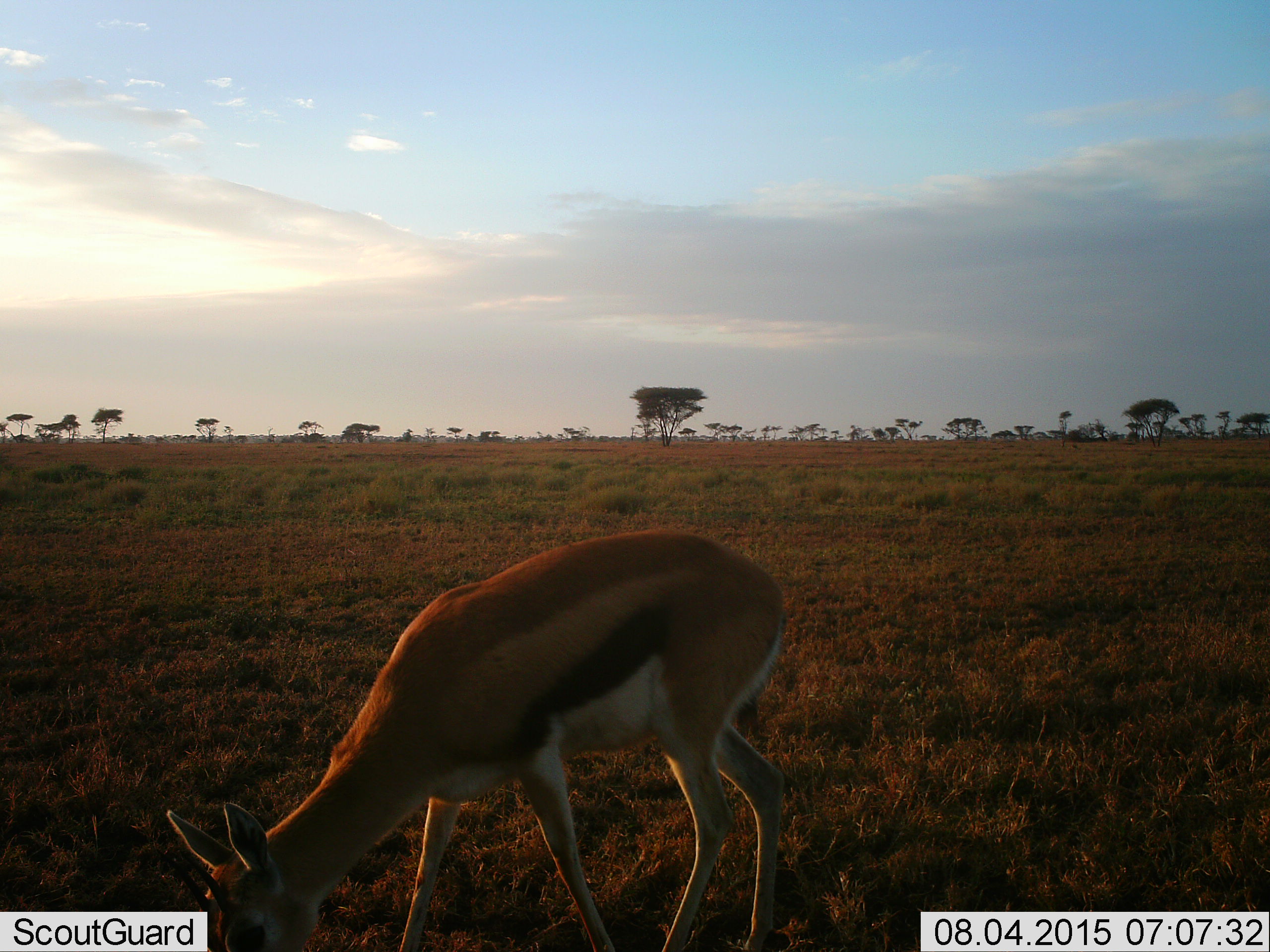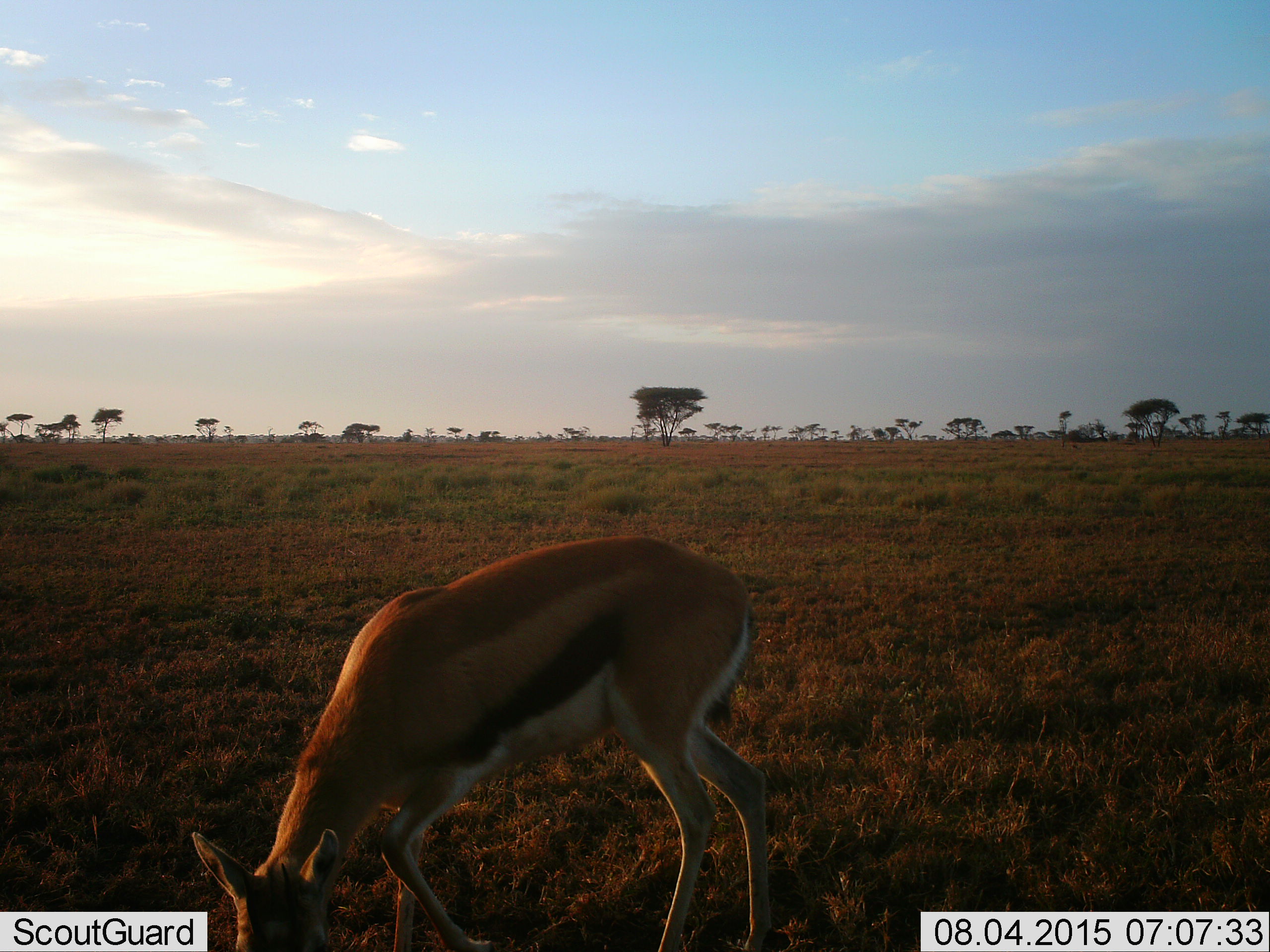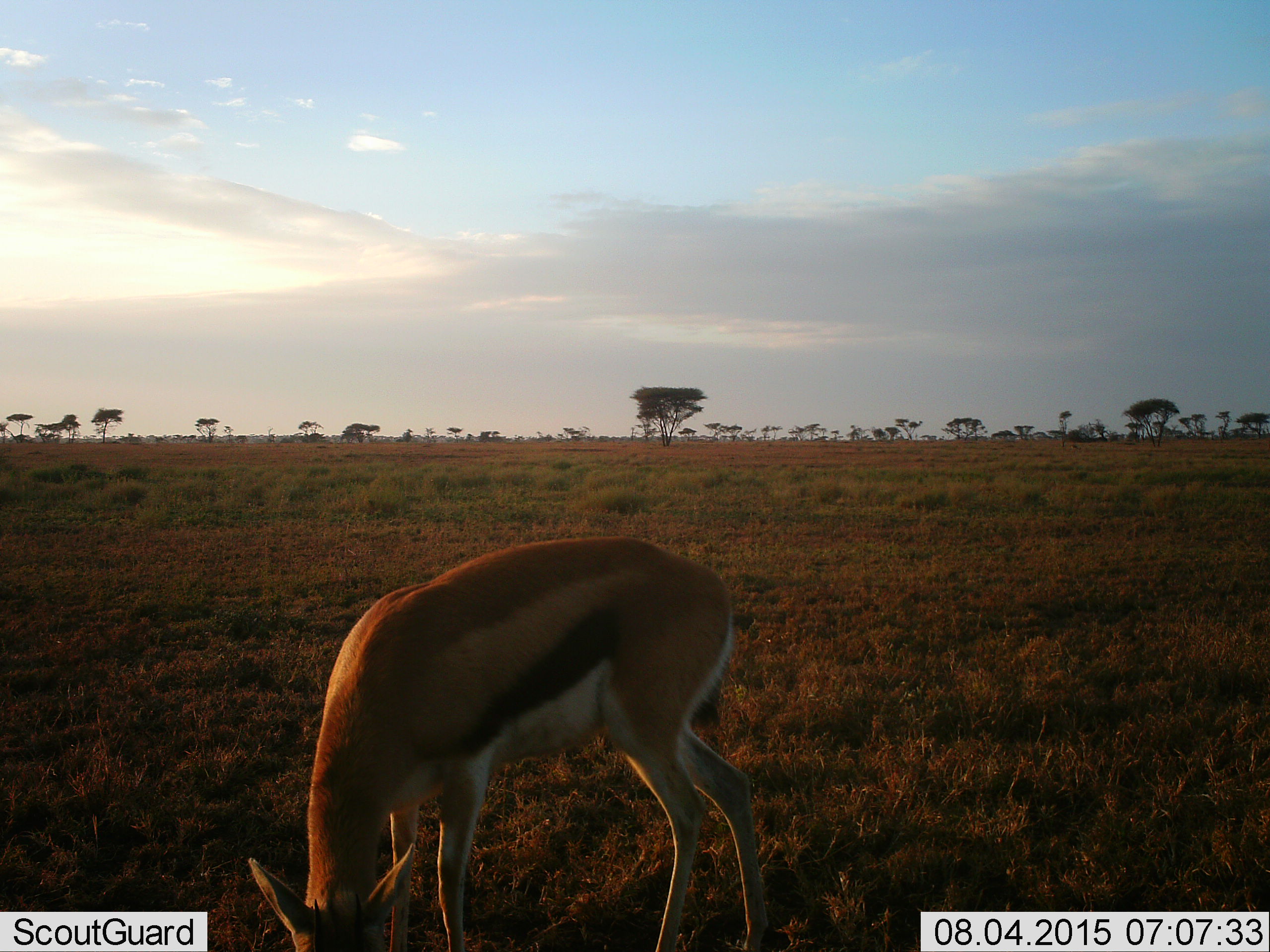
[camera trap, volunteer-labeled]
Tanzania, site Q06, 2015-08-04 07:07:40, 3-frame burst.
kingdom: Animalia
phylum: Chordata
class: Mammalia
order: Artiodactyla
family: Bovidae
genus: Eudorcas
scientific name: Eudorcas thomsonii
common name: thomson's gazelle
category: gazellethomsons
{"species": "gazellethomsons (thomson's gazelle) (Eudorcas thomsonii)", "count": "1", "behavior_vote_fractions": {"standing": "0%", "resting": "0%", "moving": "12%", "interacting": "0%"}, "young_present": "0%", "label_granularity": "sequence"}